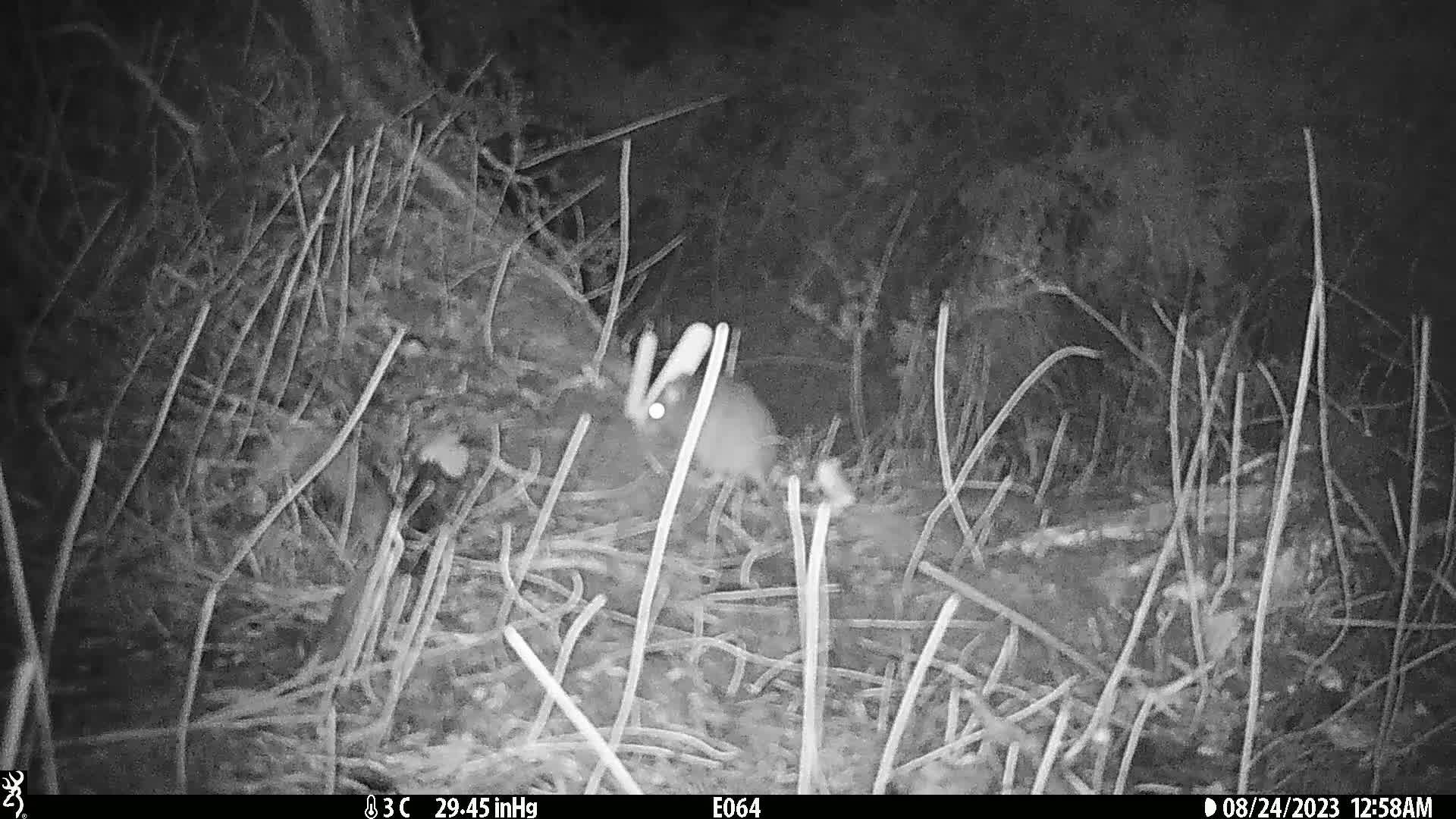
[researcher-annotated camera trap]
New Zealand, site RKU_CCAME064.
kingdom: Animalia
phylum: Chordata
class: Mammalia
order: Rodentia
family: Muridae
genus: Rattus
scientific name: Rattus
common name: rat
Rat (Rattus).